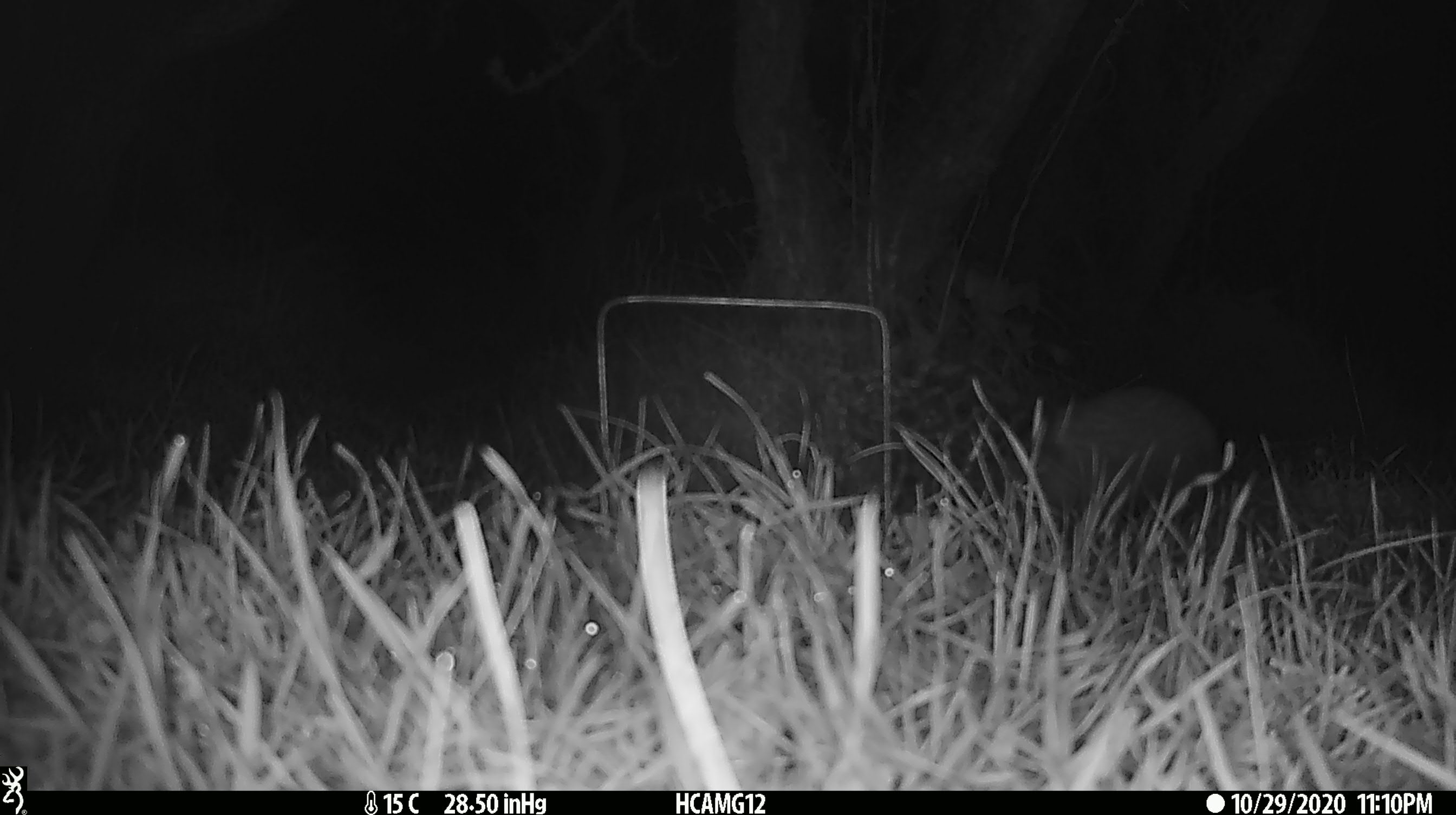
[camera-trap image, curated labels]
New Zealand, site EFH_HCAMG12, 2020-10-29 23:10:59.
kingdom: Animalia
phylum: Chordata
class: Mammalia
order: Eulipotyphla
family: Erinaceidae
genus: Erinaceus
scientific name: Erinaceus europaeus europaeus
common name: european hedgehog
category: hedgehog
Hedgehog (european hedgehog) (Erinaceus europaeus europaeus).